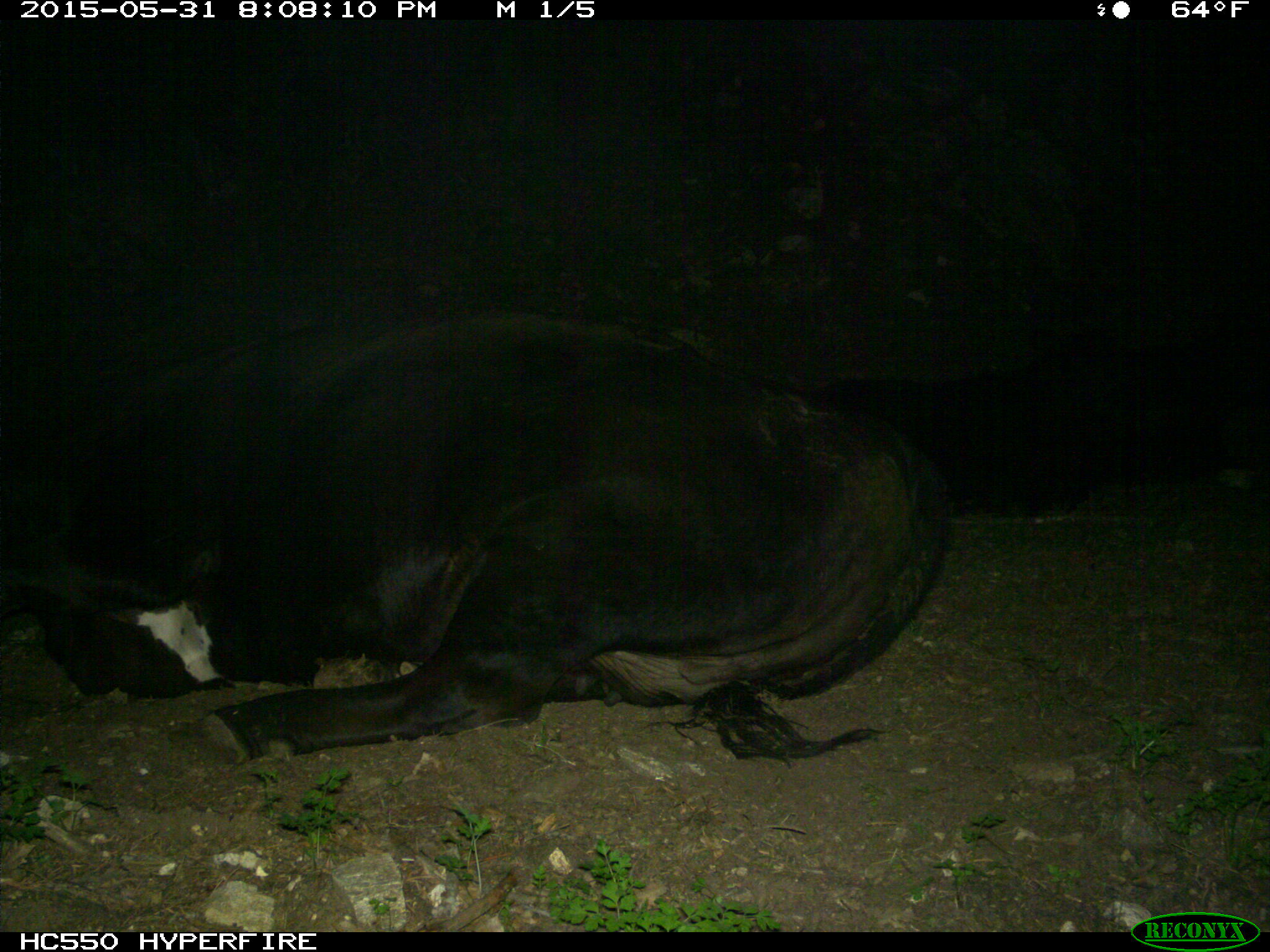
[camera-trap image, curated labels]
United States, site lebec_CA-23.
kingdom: Animalia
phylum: Chordata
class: Mammalia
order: Artiodactyla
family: Bovidae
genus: Bos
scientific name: Bos taurus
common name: domestic cow